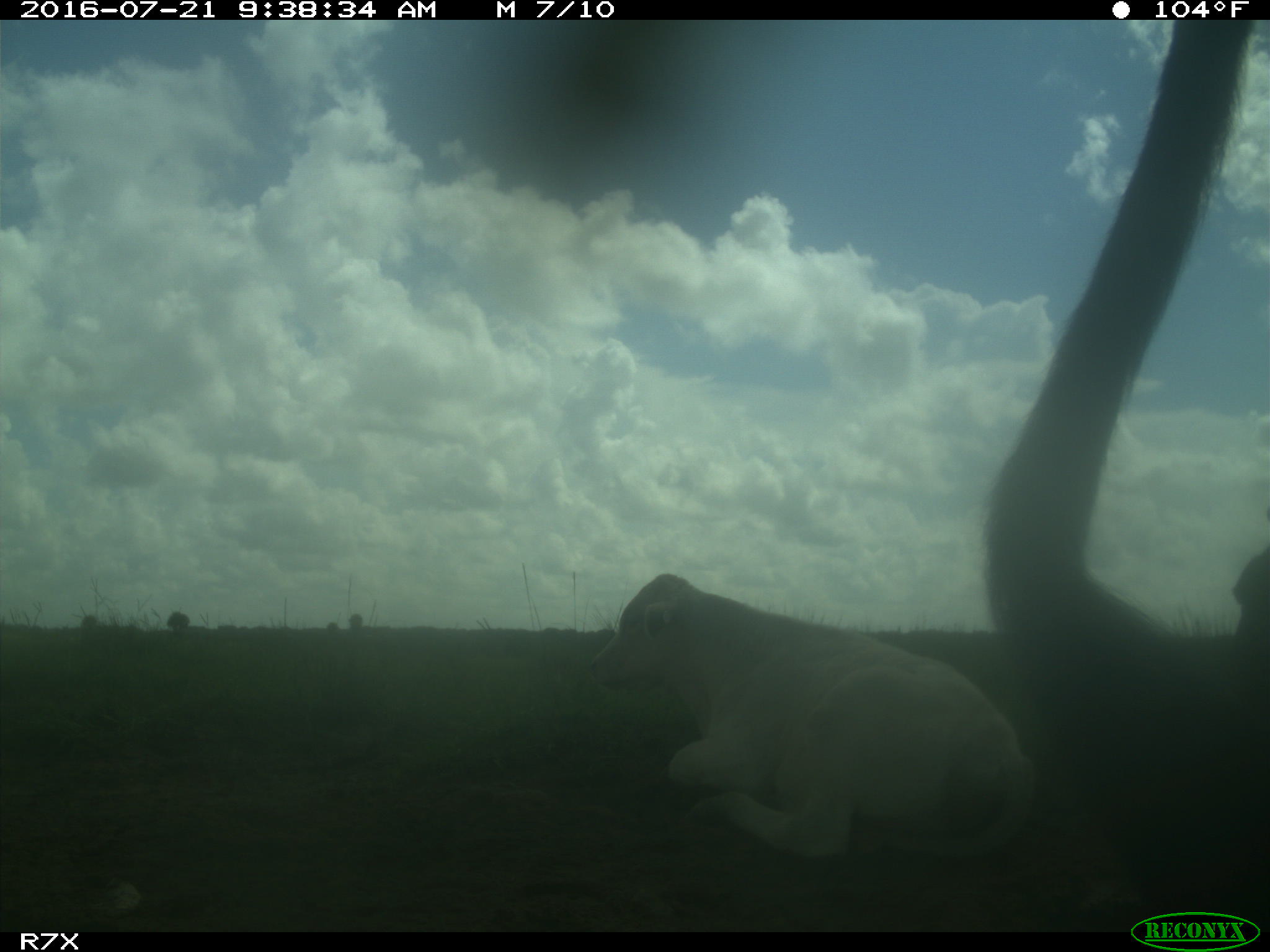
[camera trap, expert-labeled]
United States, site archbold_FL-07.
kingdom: Animalia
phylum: Chordata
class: Mammalia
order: Artiodactyla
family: Bovidae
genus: Bos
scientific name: Bos taurus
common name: domestic cow